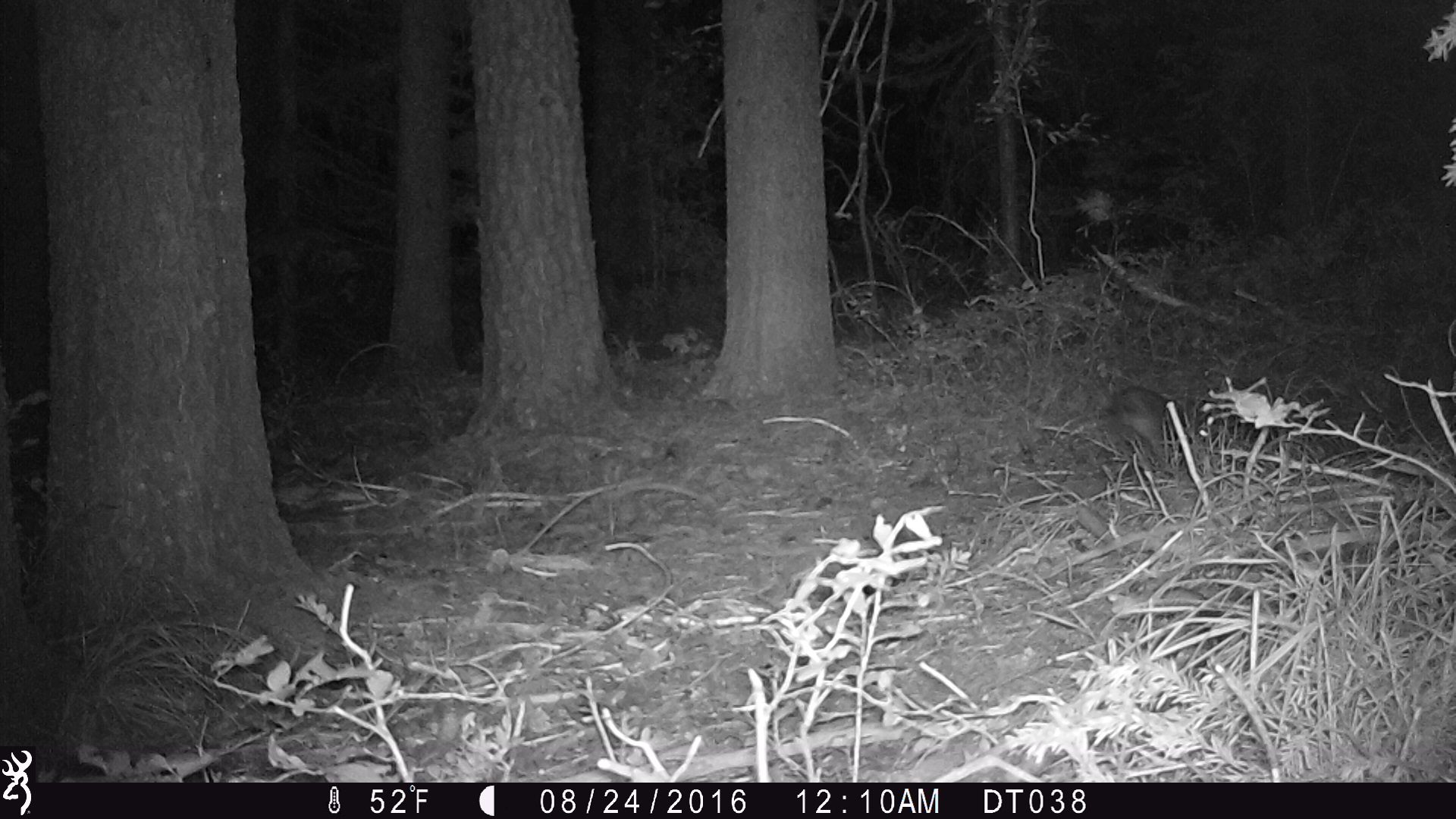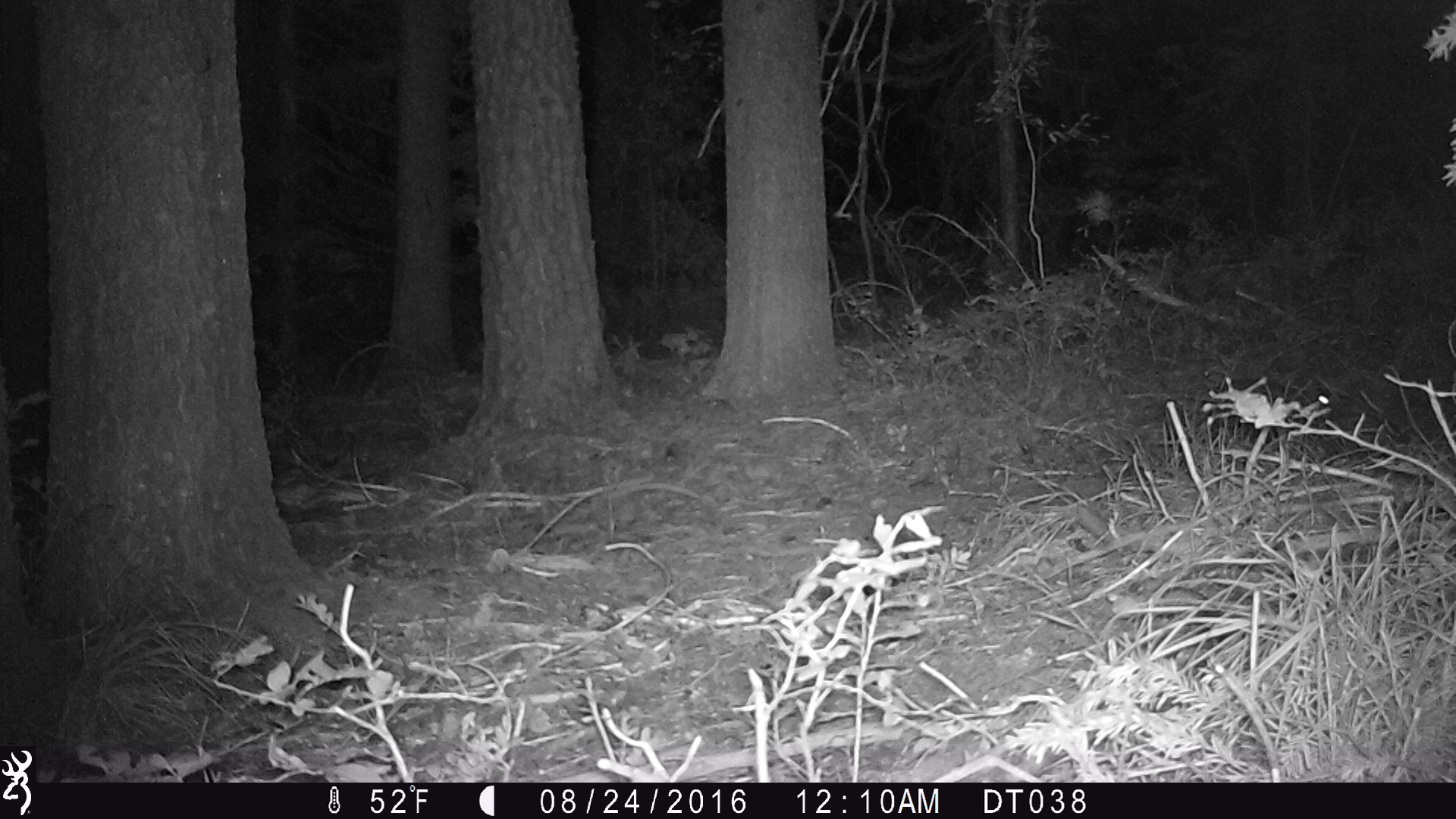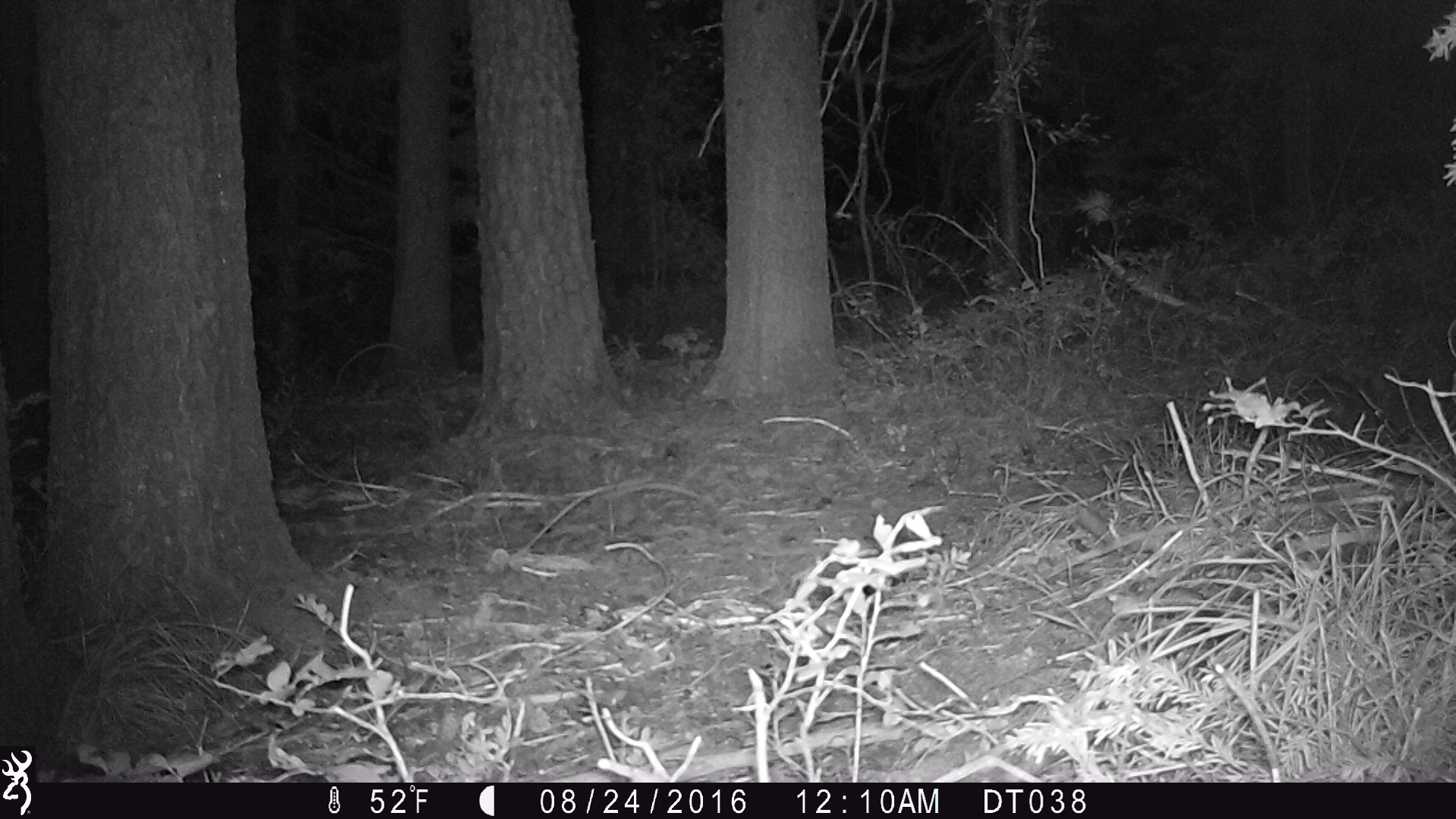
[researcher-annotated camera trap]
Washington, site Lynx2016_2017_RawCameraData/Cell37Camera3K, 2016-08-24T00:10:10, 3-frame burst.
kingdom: Animalia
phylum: Chordata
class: Mammalia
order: Lagomorpha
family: Leporidae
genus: Lepus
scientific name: Lepus americanus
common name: snowshoe hare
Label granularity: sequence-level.